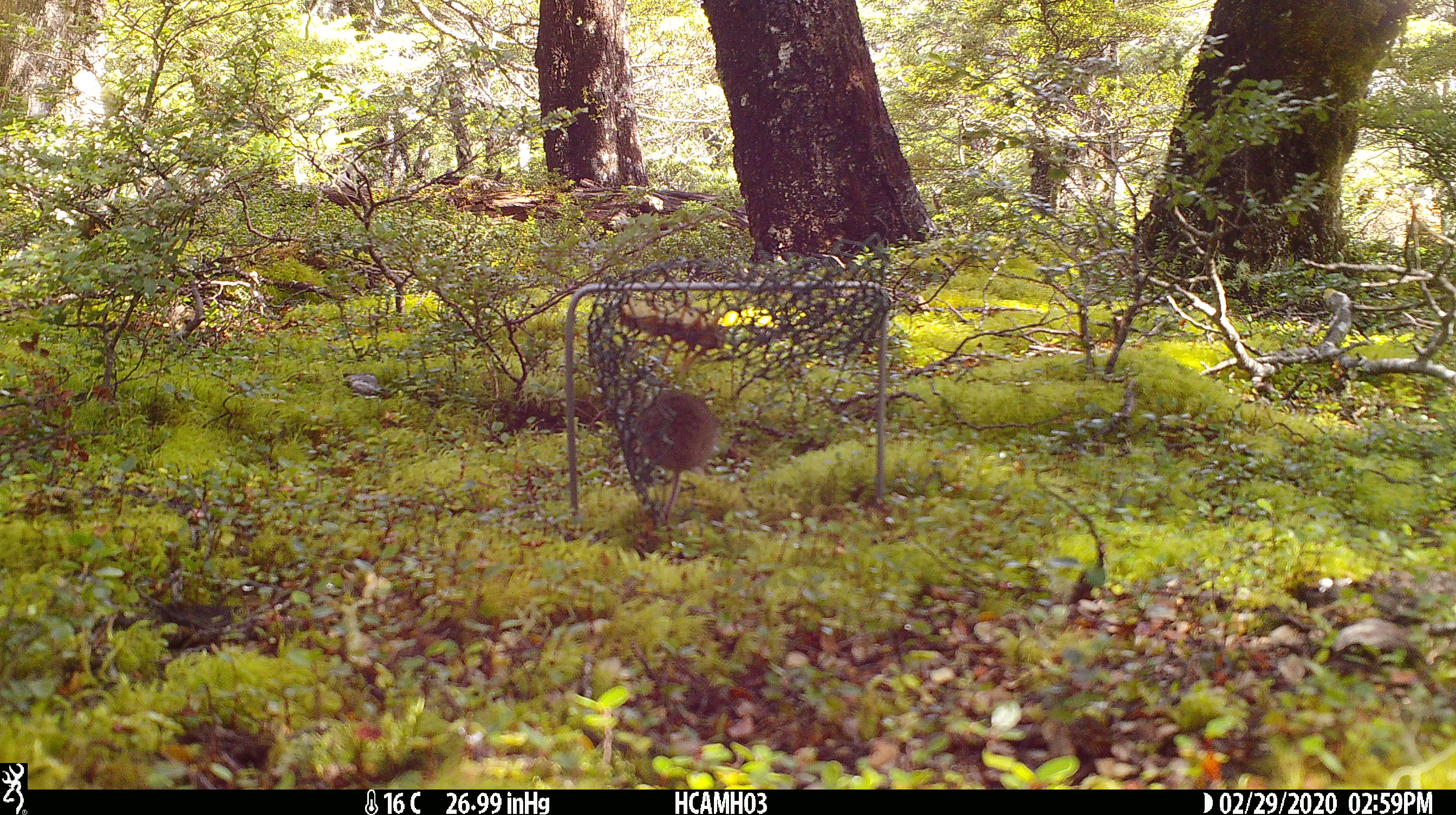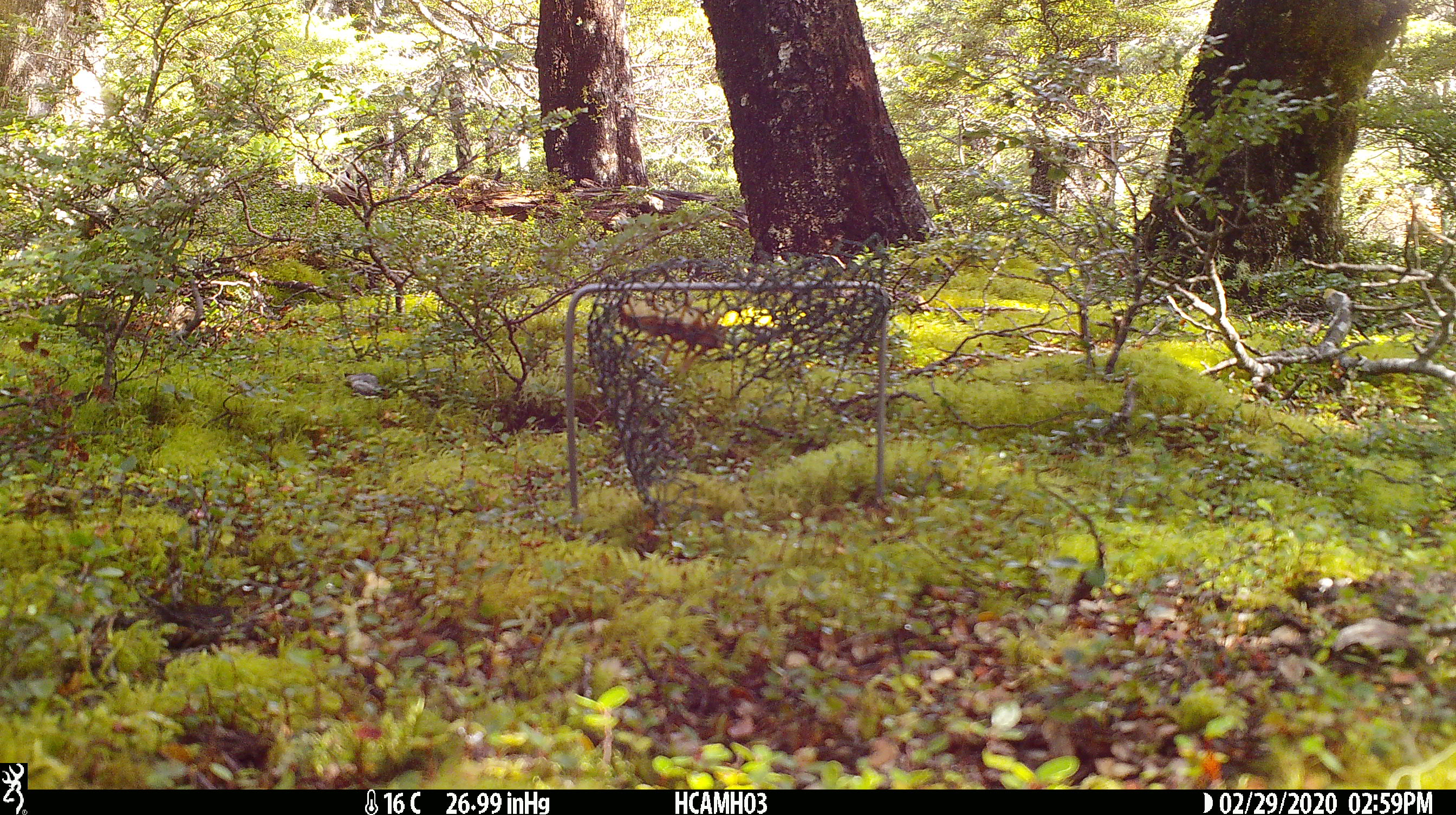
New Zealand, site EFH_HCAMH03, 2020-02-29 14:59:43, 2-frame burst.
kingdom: Animalia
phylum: Chordata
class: Mammalia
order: Rodentia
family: Muridae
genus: Mus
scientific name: Mus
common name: mouse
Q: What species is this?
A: Mouse (Mus).